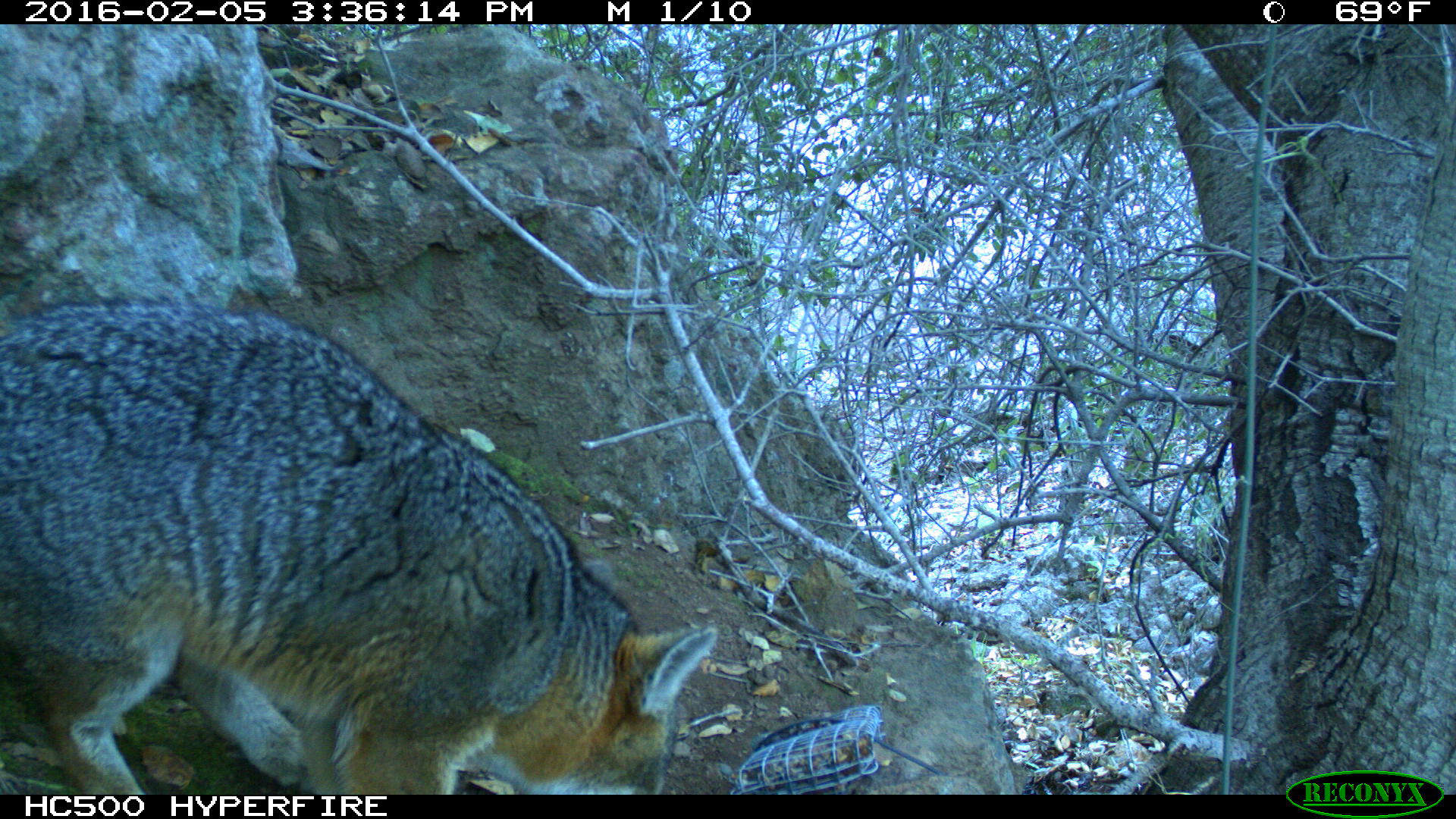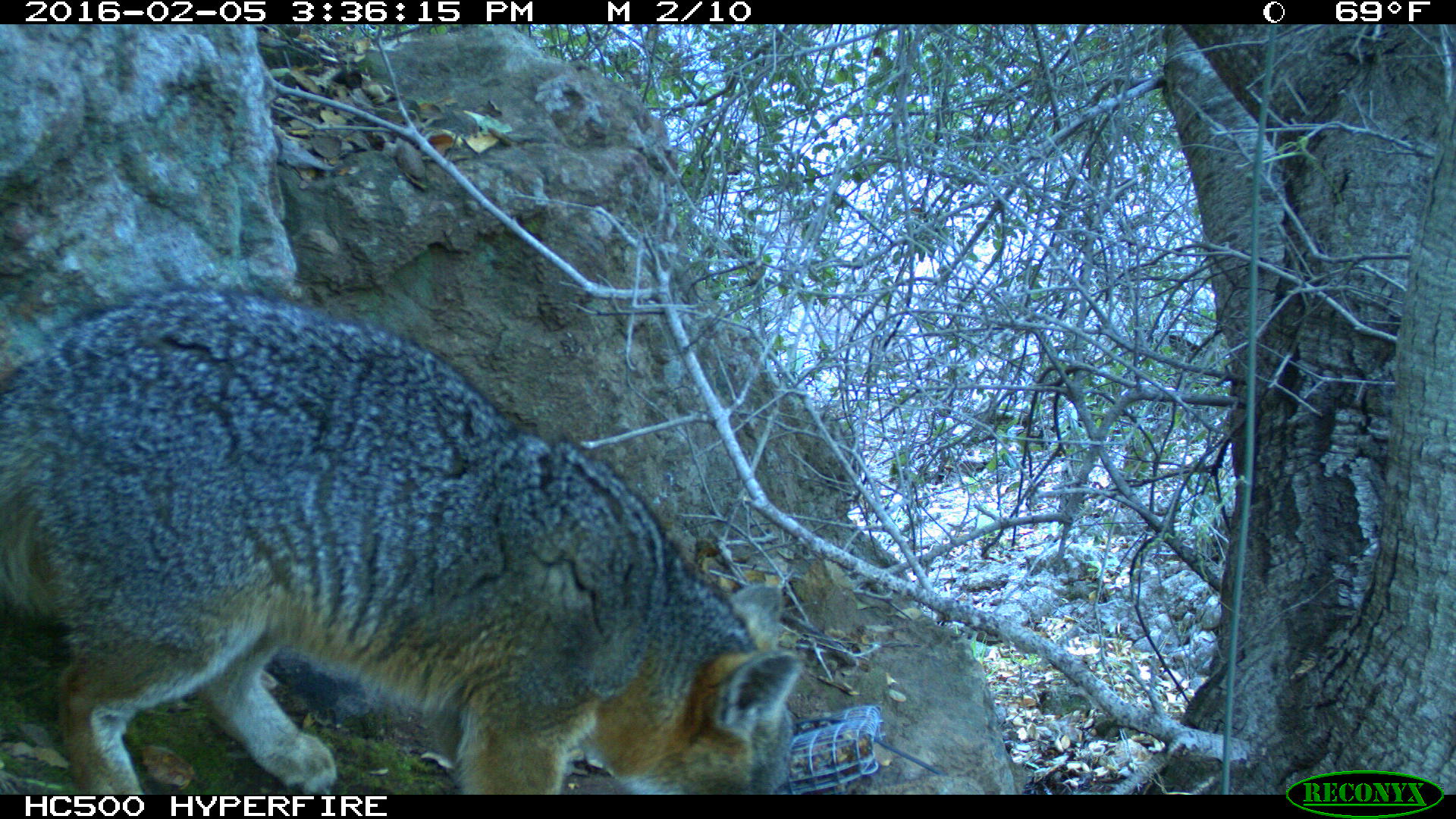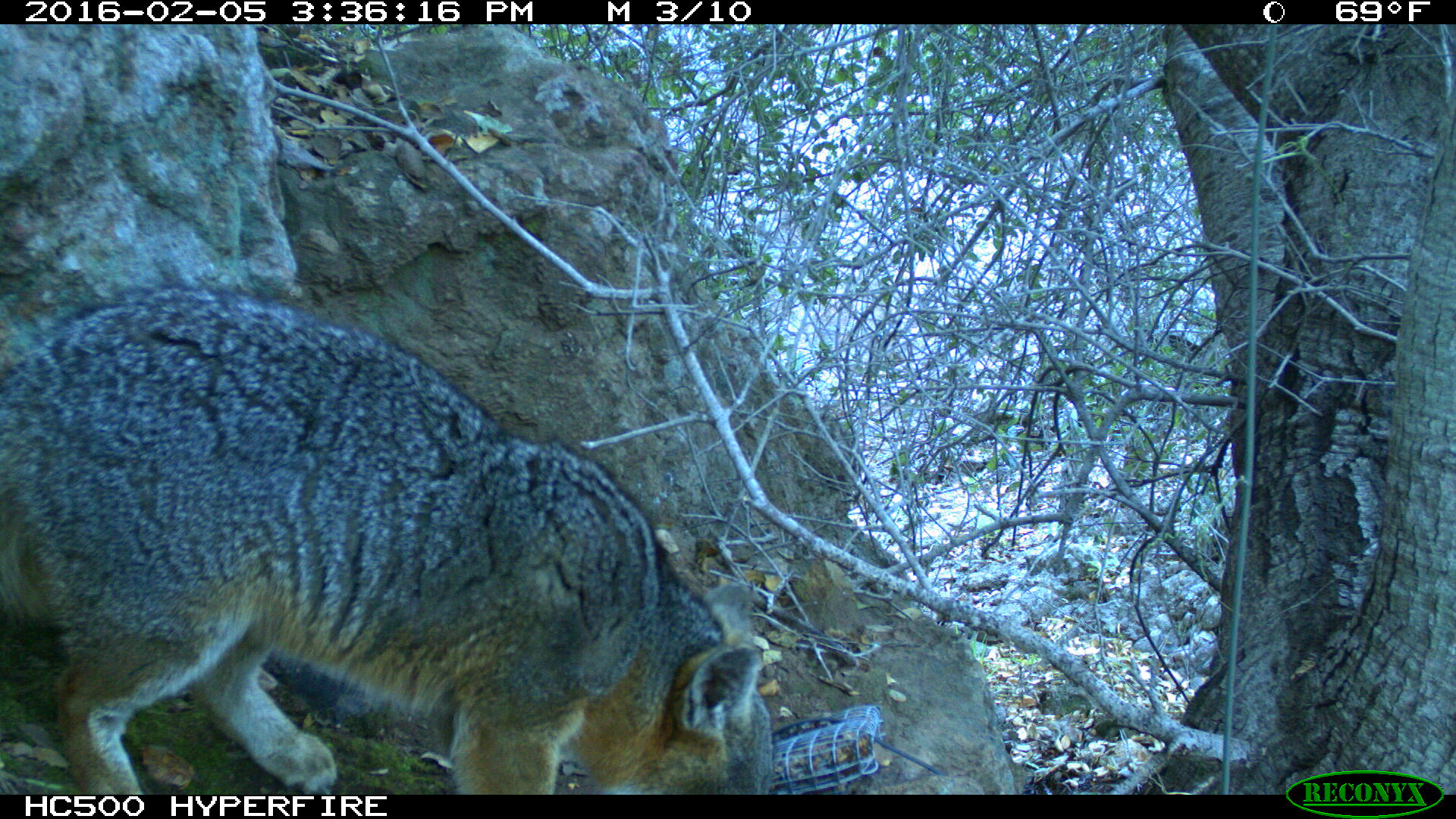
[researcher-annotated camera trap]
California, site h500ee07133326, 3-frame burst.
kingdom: Animalia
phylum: Chordata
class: Mammalia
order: Carnivora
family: Canidae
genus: Urocyon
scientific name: Urocyon littoralis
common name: island fox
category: fox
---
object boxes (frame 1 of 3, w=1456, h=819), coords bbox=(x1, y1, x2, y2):
fox: bbox=(0, 292, 714, 792)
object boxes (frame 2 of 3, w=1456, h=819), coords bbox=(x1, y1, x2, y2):
fox: bbox=(0, 280, 806, 793)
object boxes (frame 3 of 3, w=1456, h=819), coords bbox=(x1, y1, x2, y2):
fox: bbox=(0, 281, 774, 795)